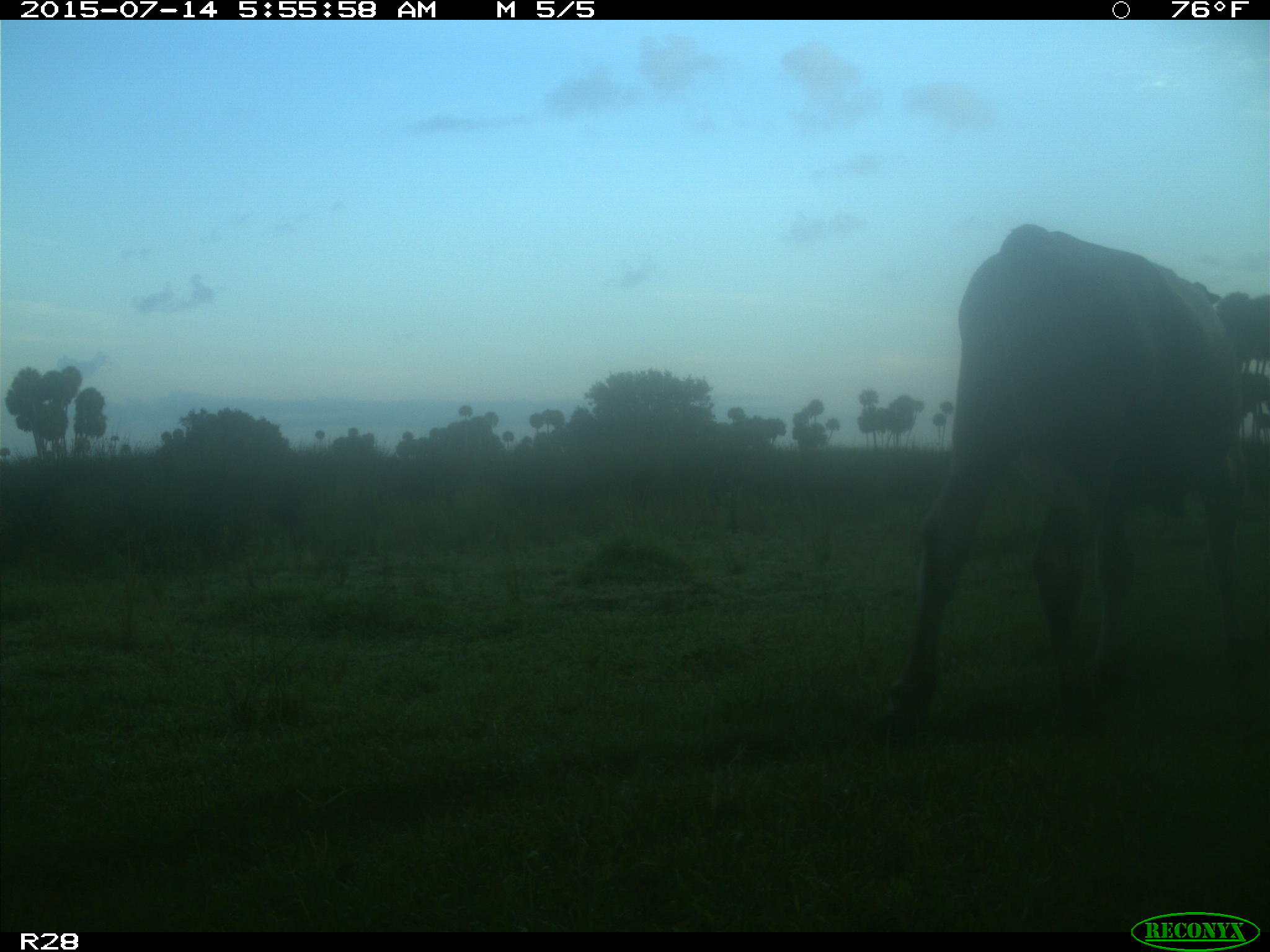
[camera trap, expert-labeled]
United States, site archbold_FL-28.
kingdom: Animalia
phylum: Chordata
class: Mammalia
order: Artiodactyla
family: Bovidae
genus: Bos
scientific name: Bos taurus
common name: domestic cow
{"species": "Bos taurus (domestic cow)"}